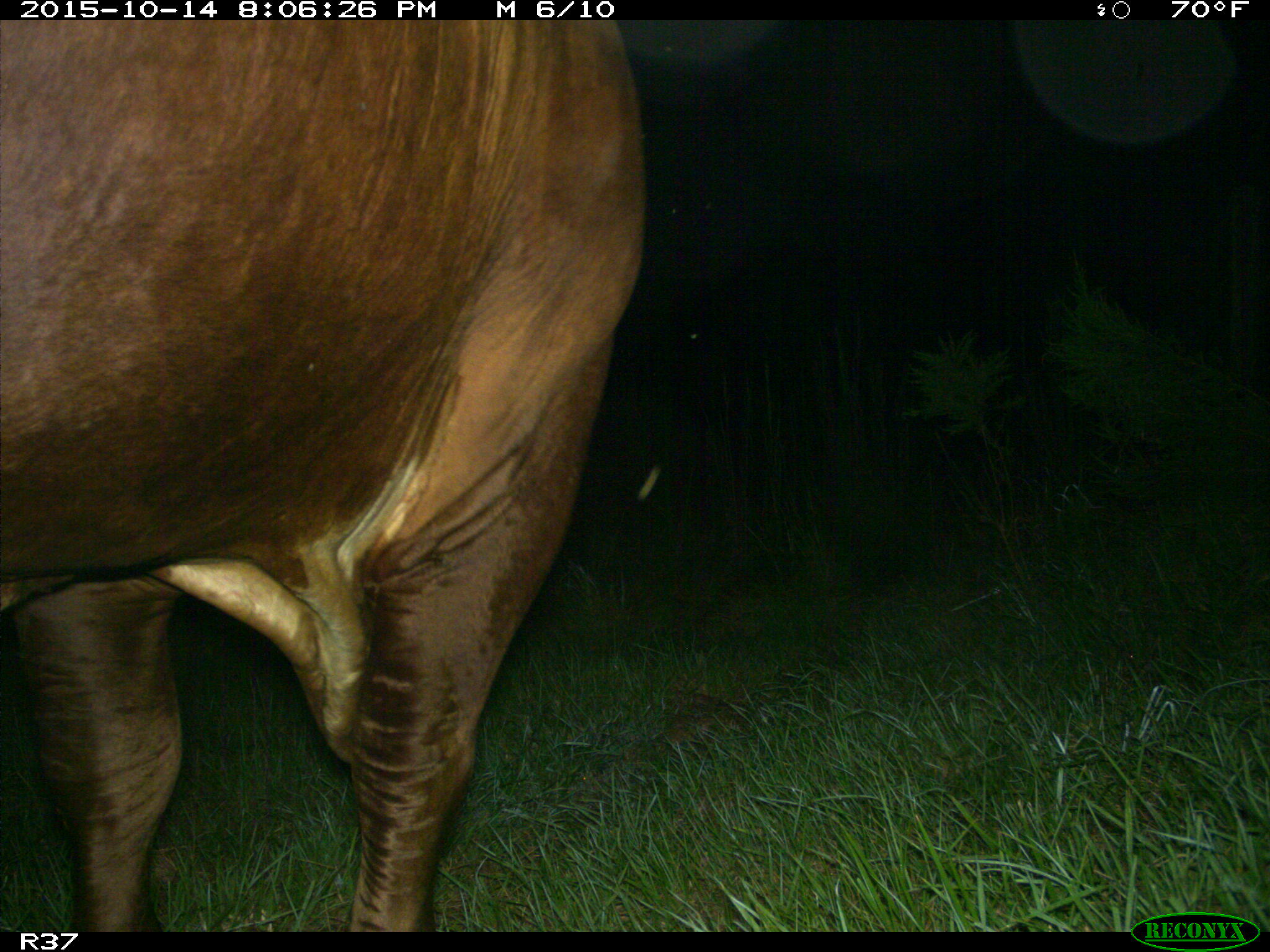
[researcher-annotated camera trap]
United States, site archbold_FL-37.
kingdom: Animalia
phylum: Chordata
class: Mammalia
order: Artiodactyla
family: Bovidae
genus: Bos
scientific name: Bos taurus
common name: domestic cow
Bos taurus (domestic cow).